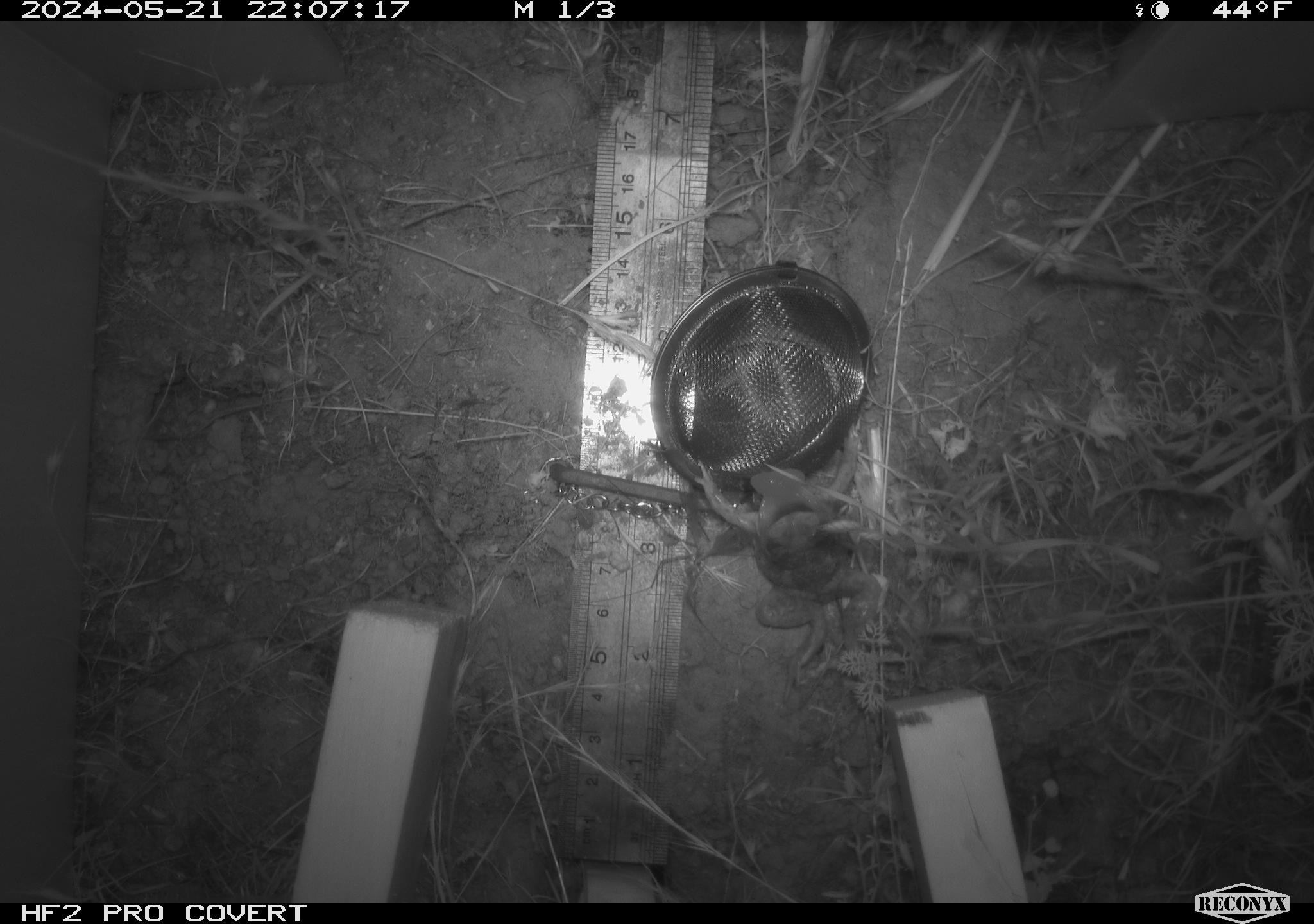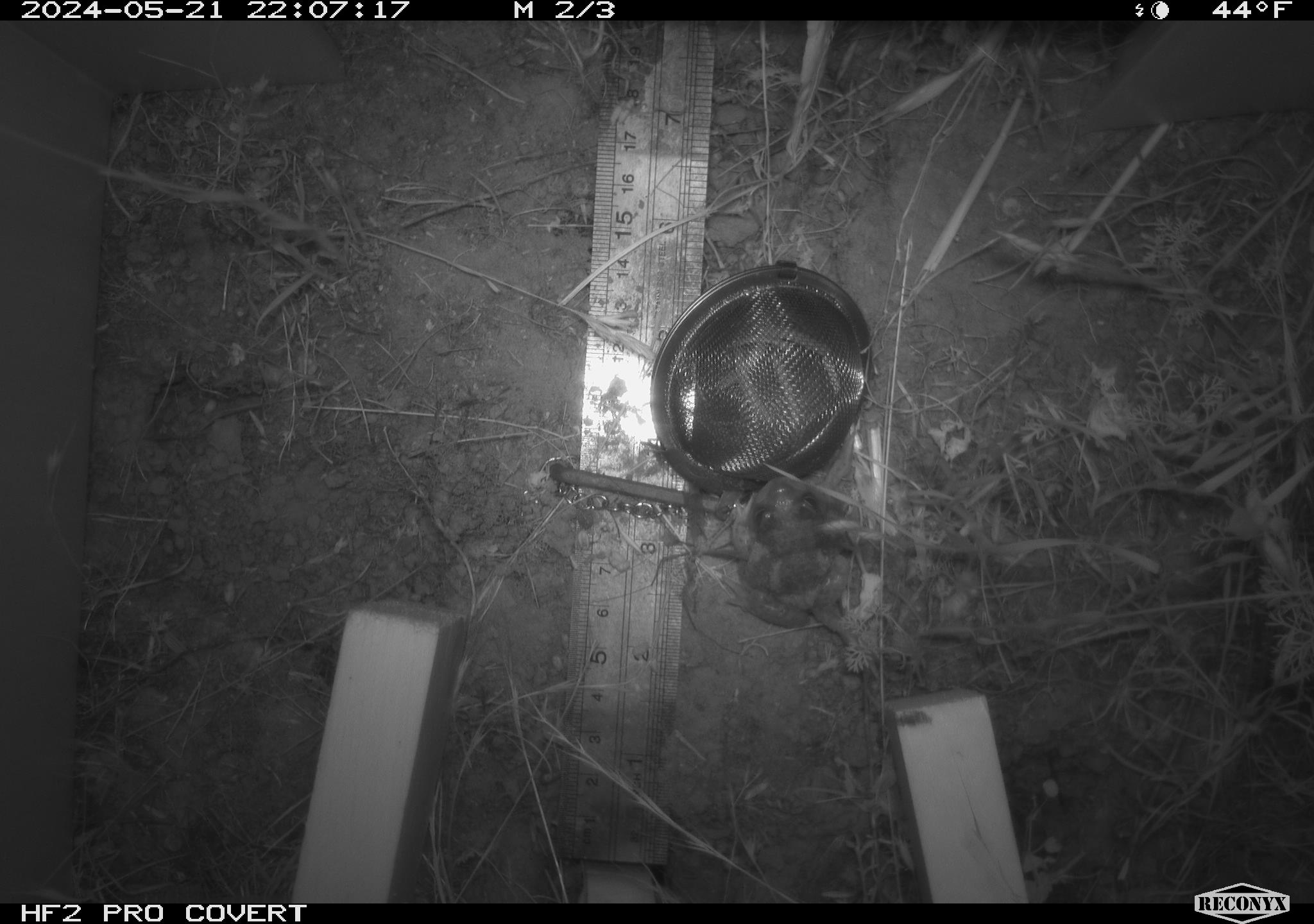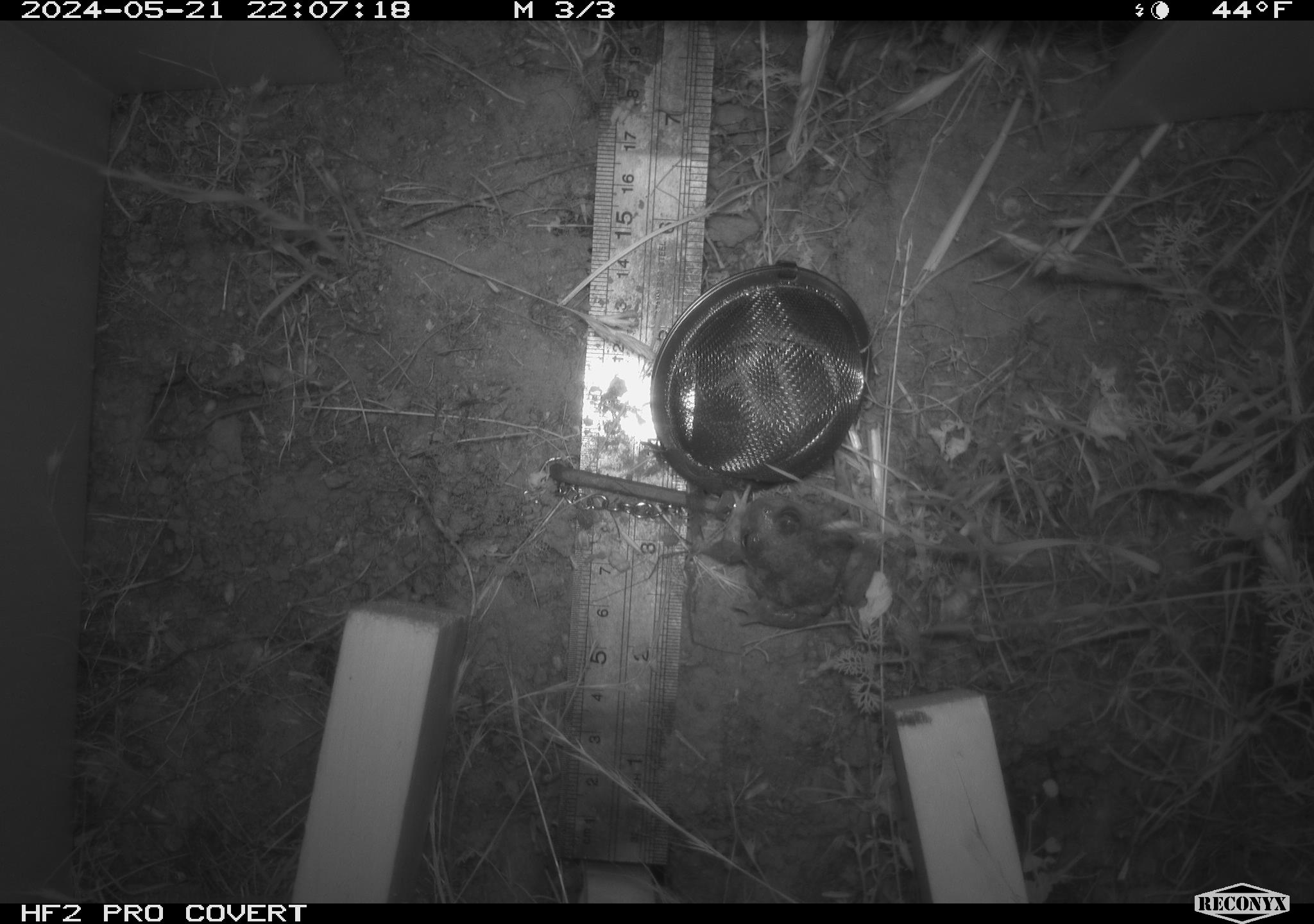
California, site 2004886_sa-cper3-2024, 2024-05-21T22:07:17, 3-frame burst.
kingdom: Animalia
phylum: Chordata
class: Amphibia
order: Anura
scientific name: Anura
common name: frogs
Frogs (Anura).